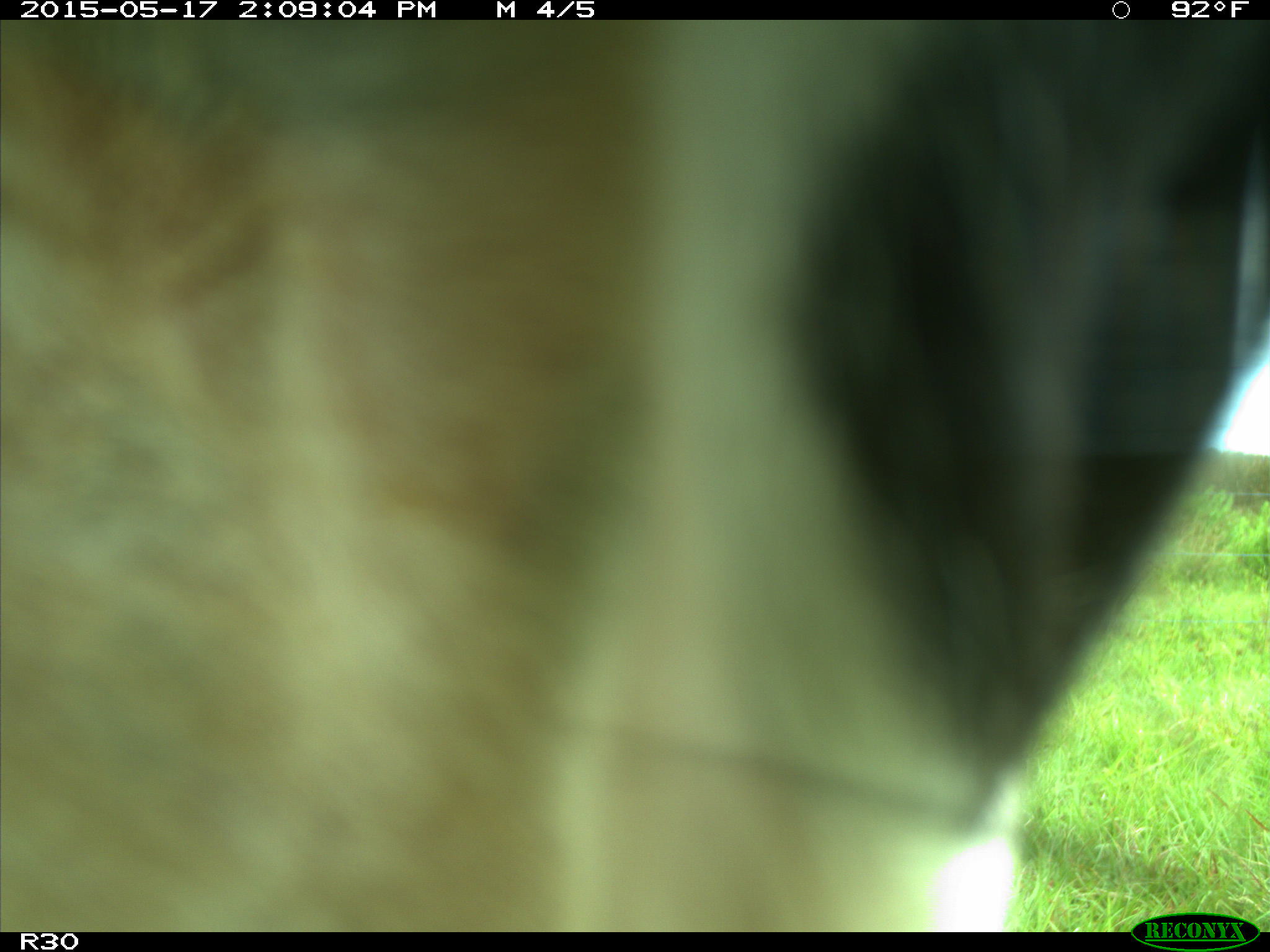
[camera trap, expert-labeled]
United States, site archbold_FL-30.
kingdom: Animalia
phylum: Chordata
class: Mammalia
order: Artiodactyla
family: Bovidae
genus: Bos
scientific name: Bos taurus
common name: domestic cow